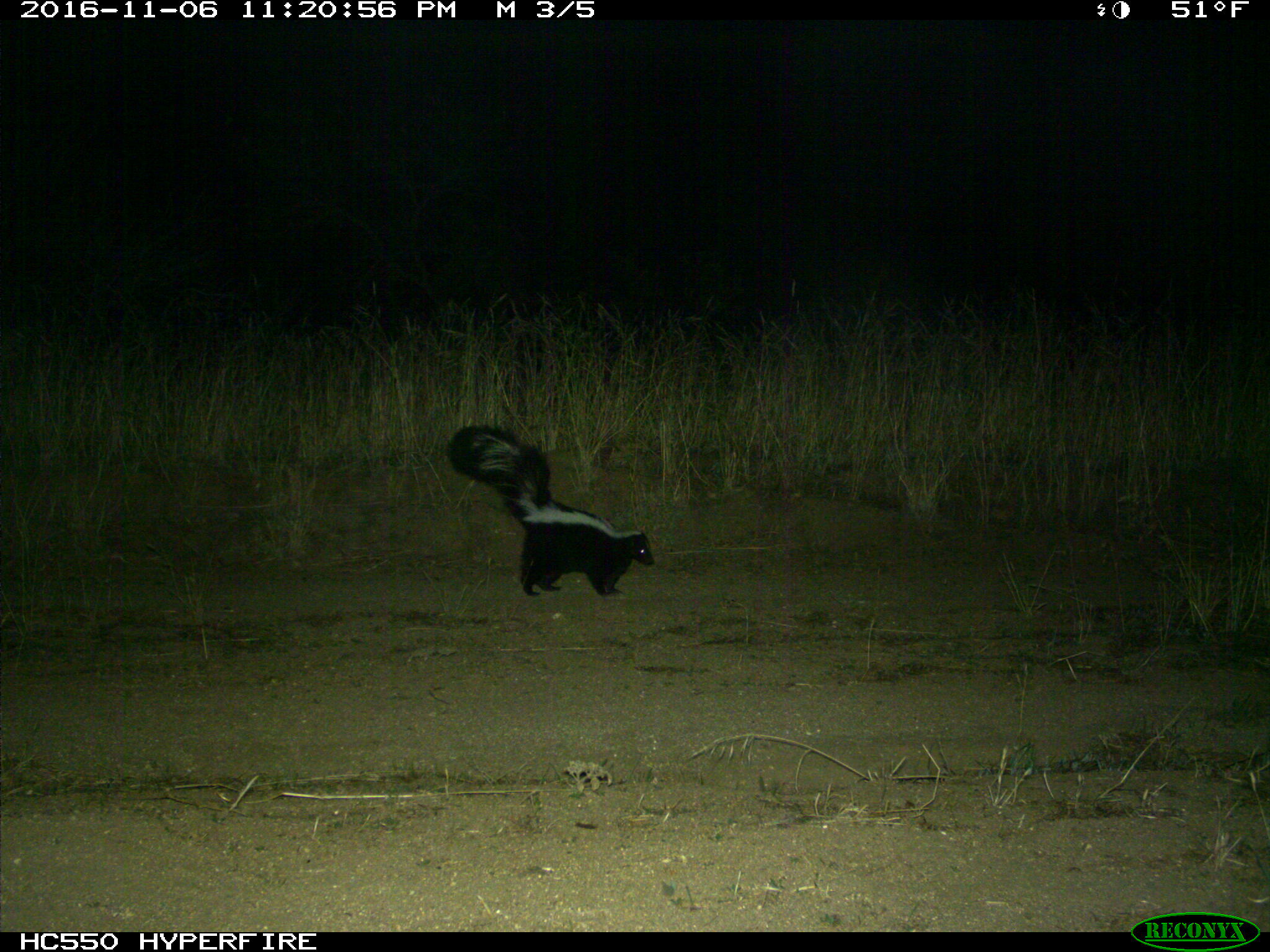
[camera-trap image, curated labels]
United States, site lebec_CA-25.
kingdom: Animalia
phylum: Chordata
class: Mammalia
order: Carnivora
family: Mephitidae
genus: Mephitis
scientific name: Mephitis mephitis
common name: striped skunk